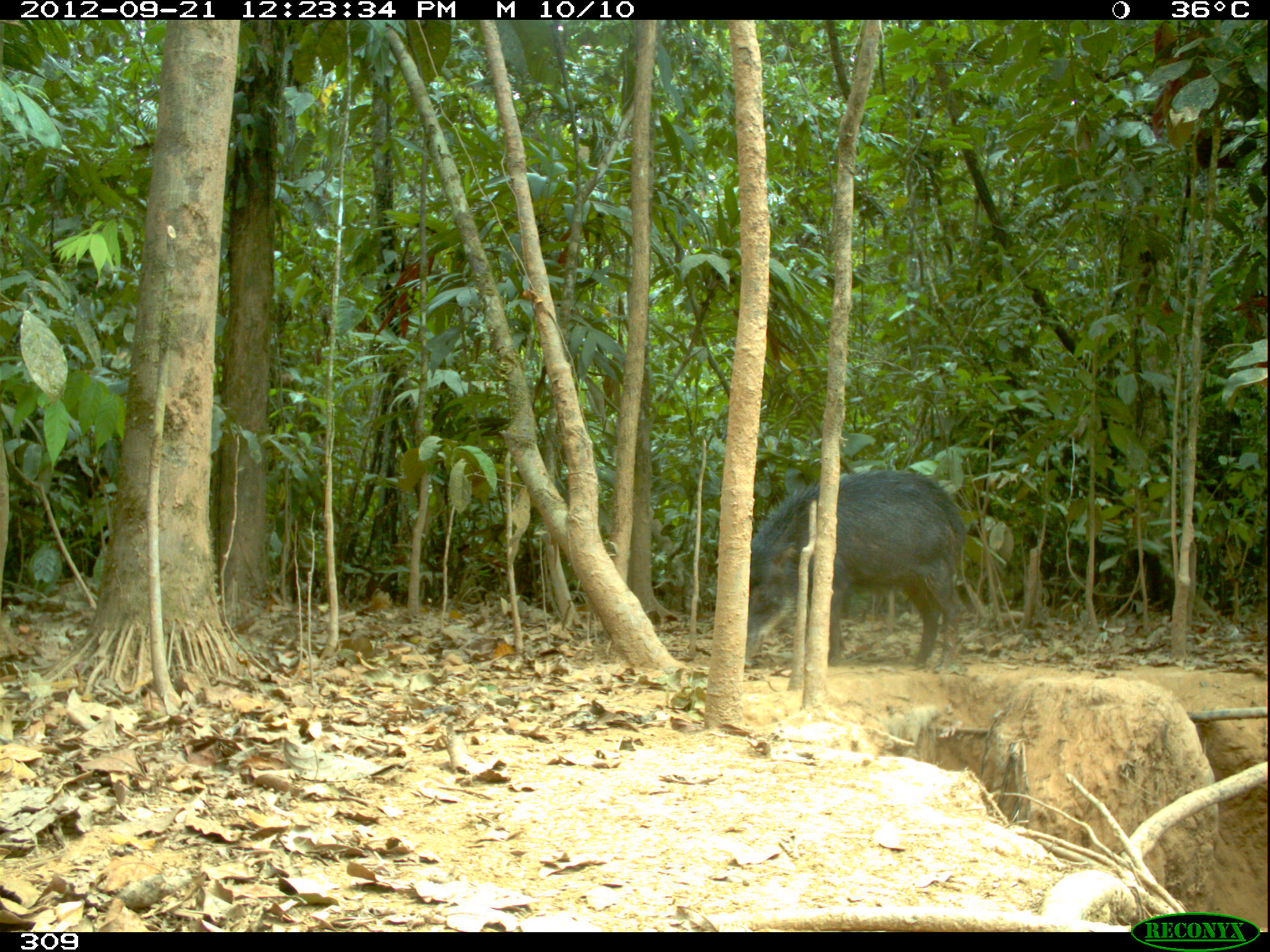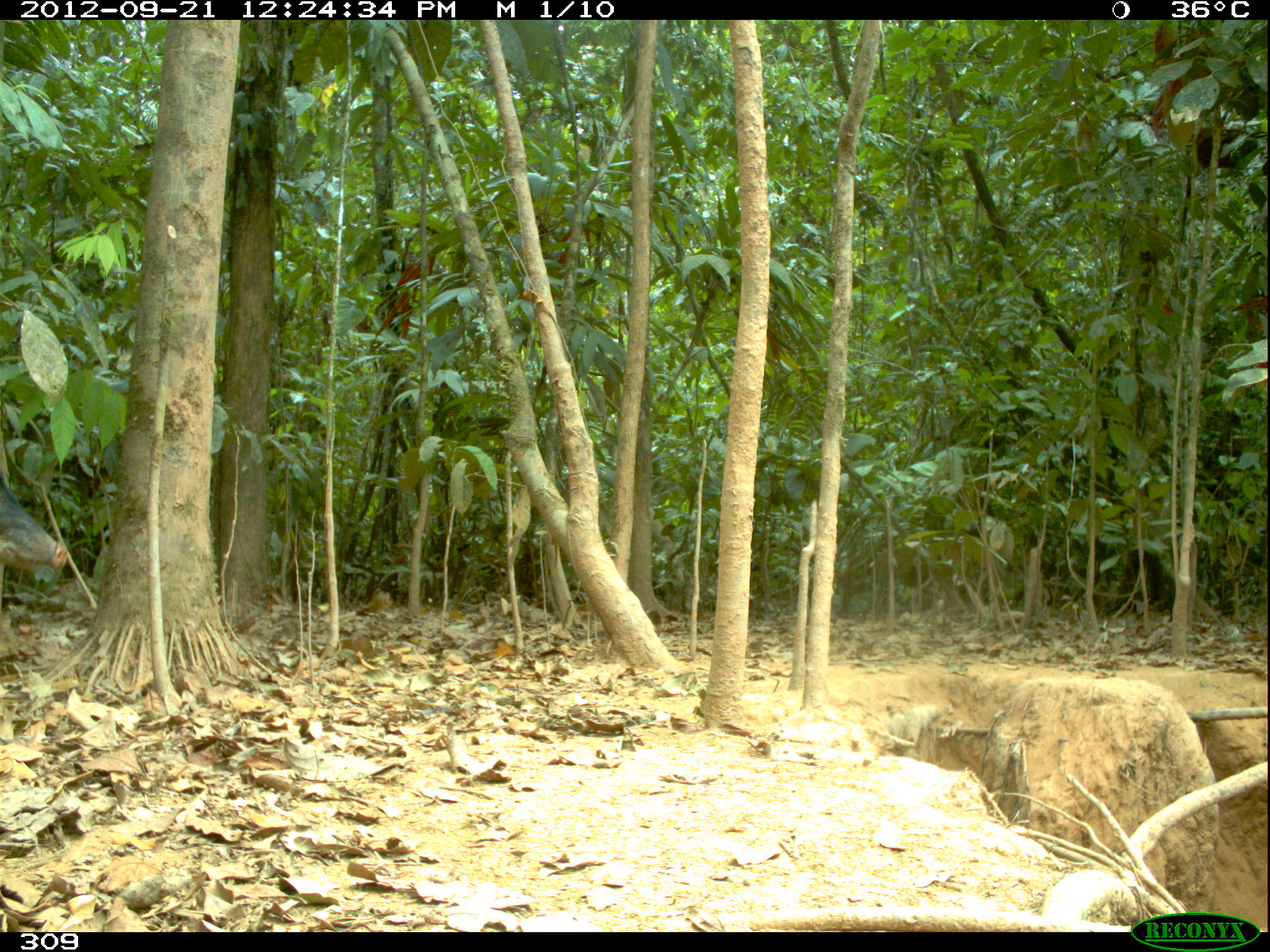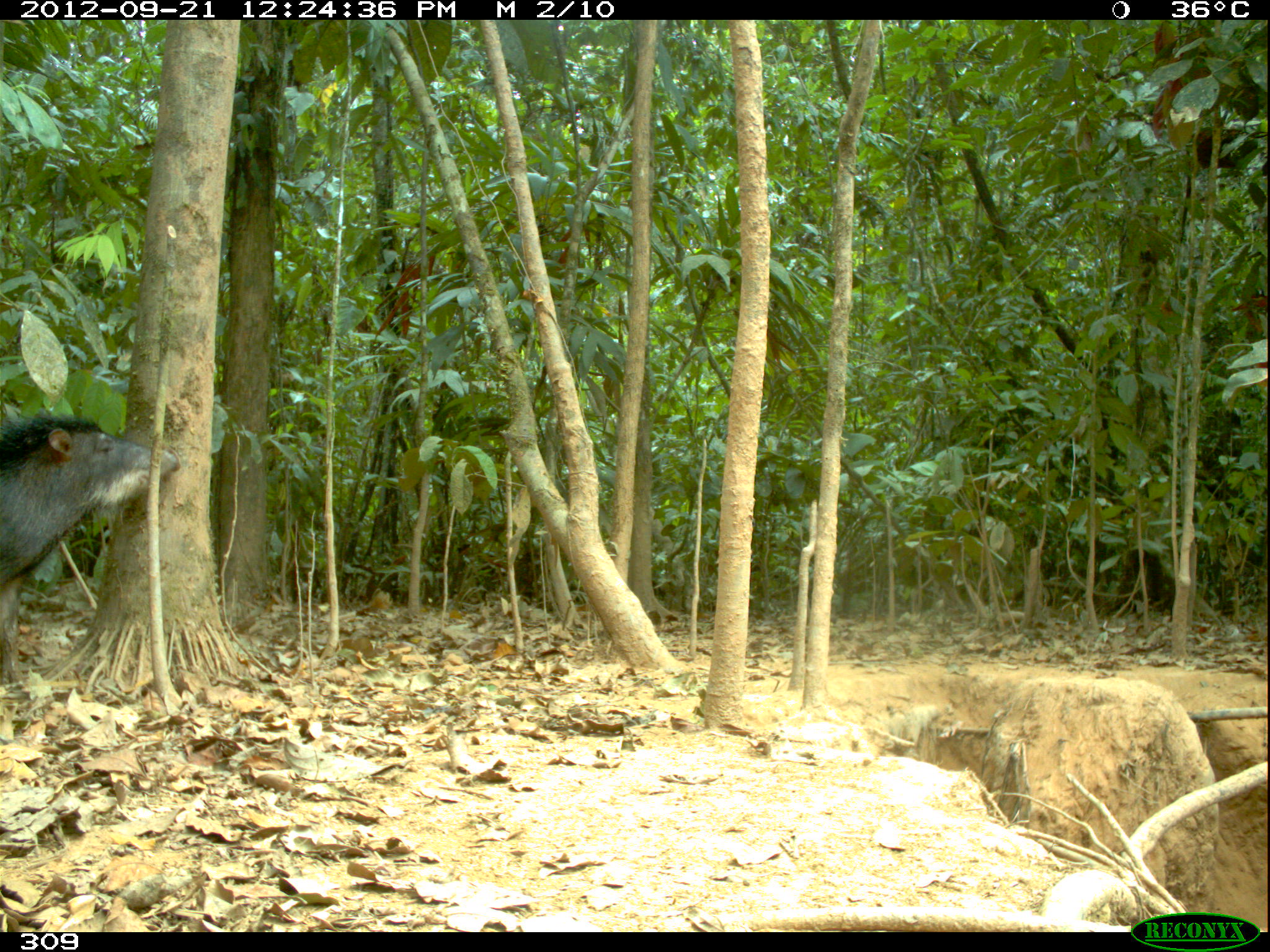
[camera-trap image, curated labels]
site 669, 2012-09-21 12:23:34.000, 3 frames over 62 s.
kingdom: Animalia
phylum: Chordata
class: Mammalia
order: Artiodactyla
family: Tayassuidae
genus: Tayassu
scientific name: Tayassu pecari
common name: white-lipped peccary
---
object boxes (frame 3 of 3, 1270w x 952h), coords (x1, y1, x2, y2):
tayassu pecari: (1, 407, 181, 682)